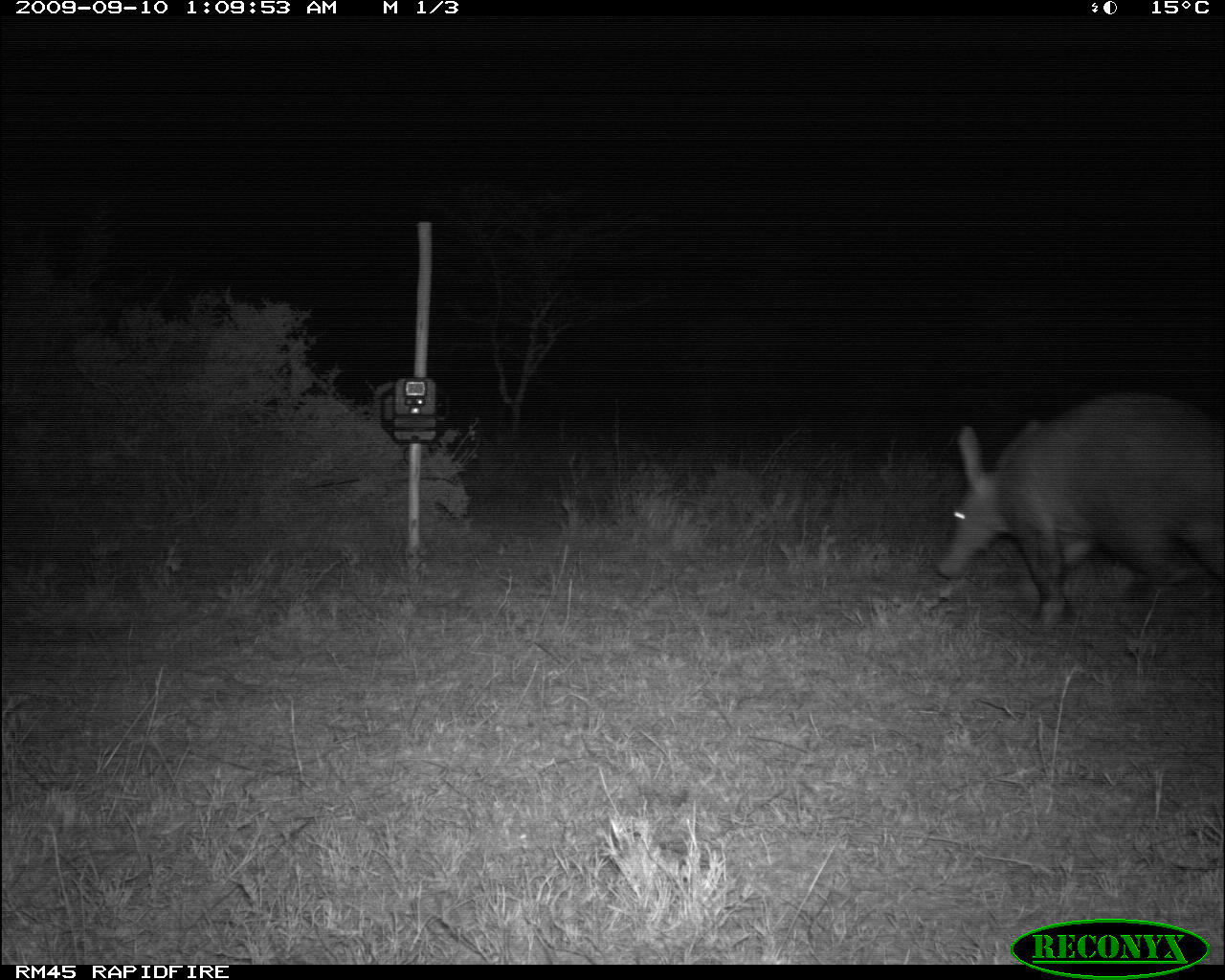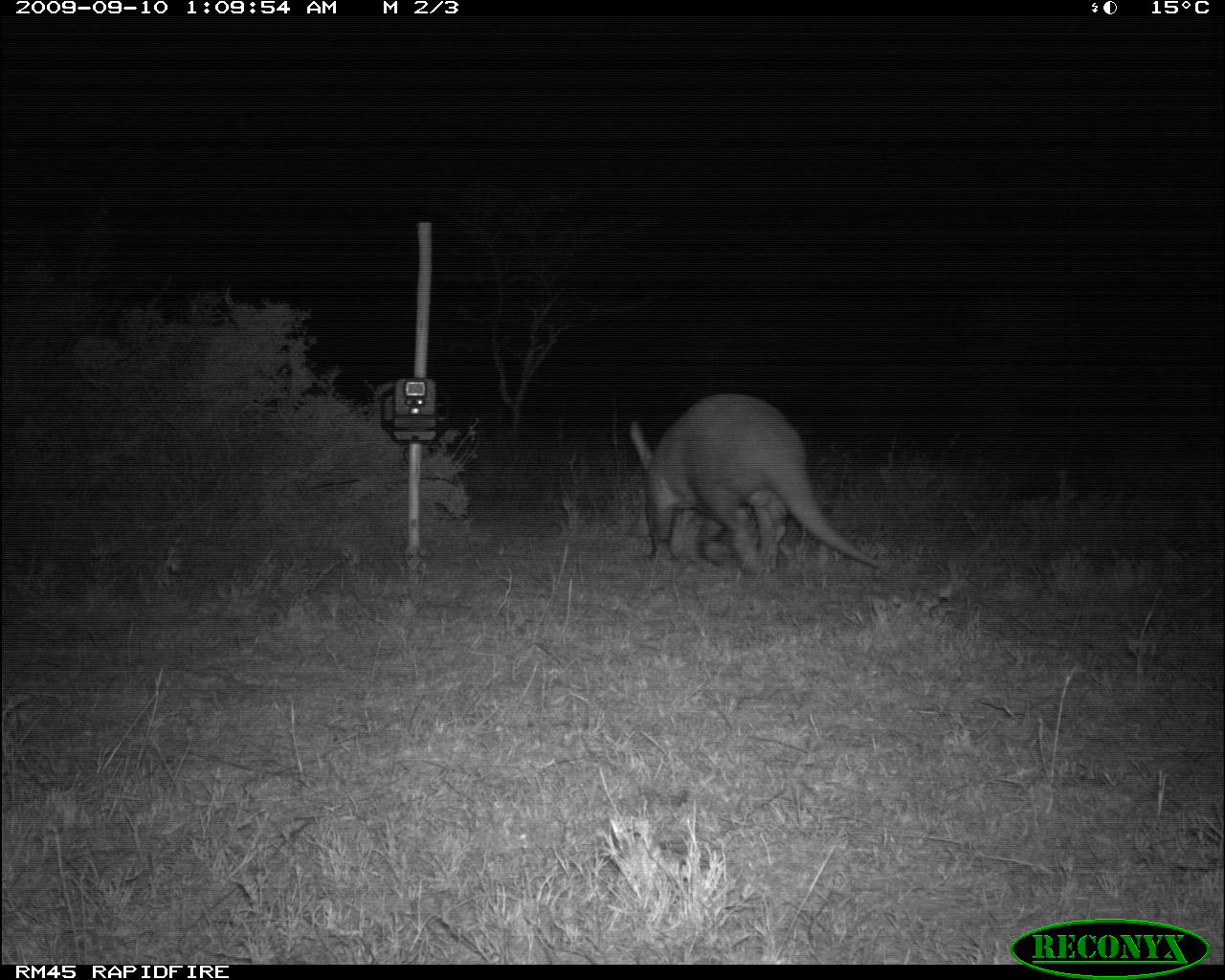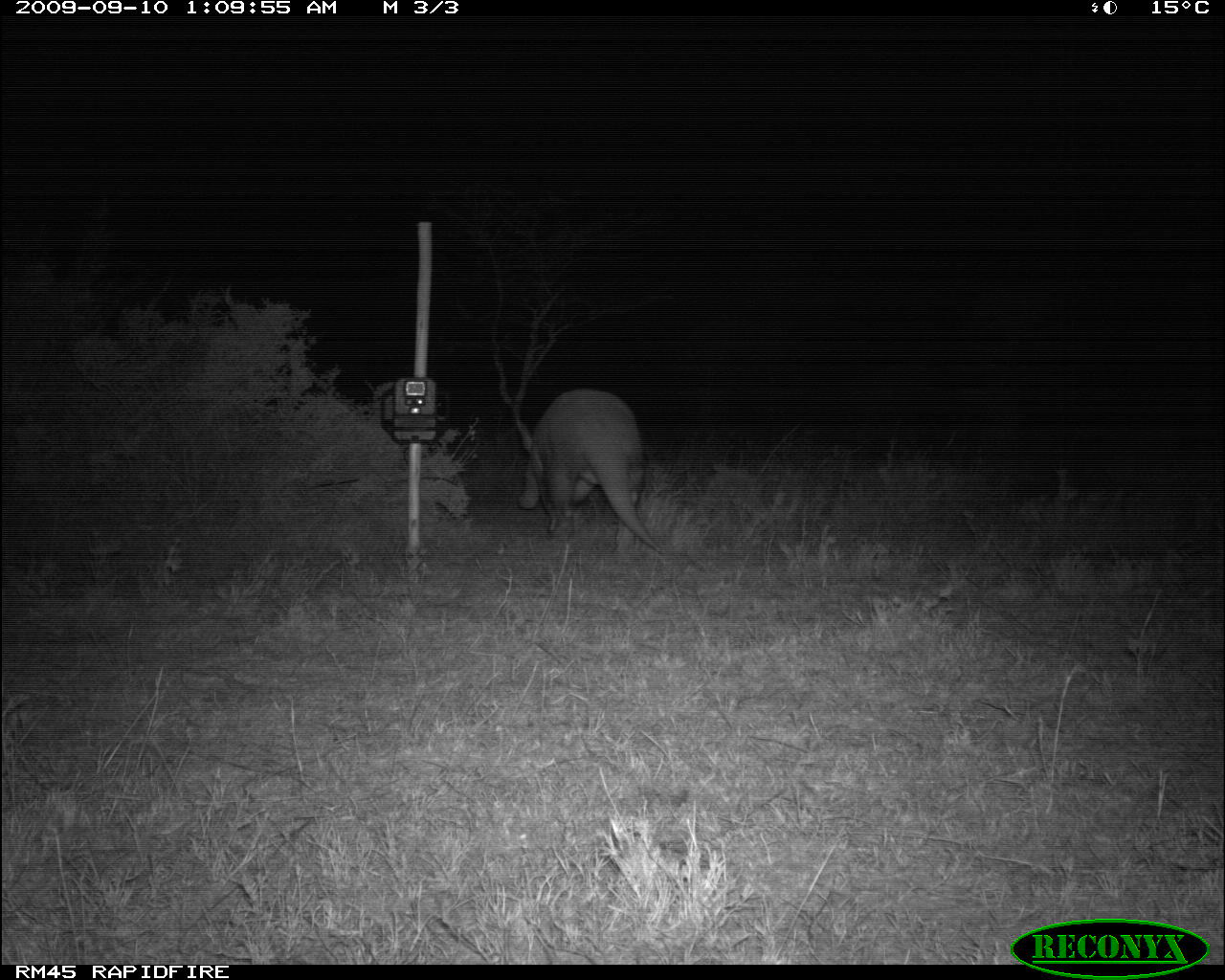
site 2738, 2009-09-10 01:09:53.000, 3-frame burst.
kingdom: Animalia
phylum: Chordata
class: Mammalia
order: Tubulidentata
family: Orycteropodidae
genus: Orycteropus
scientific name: Orycteropus afer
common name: aardvark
Orycteropus afer (aardvark), count 1.